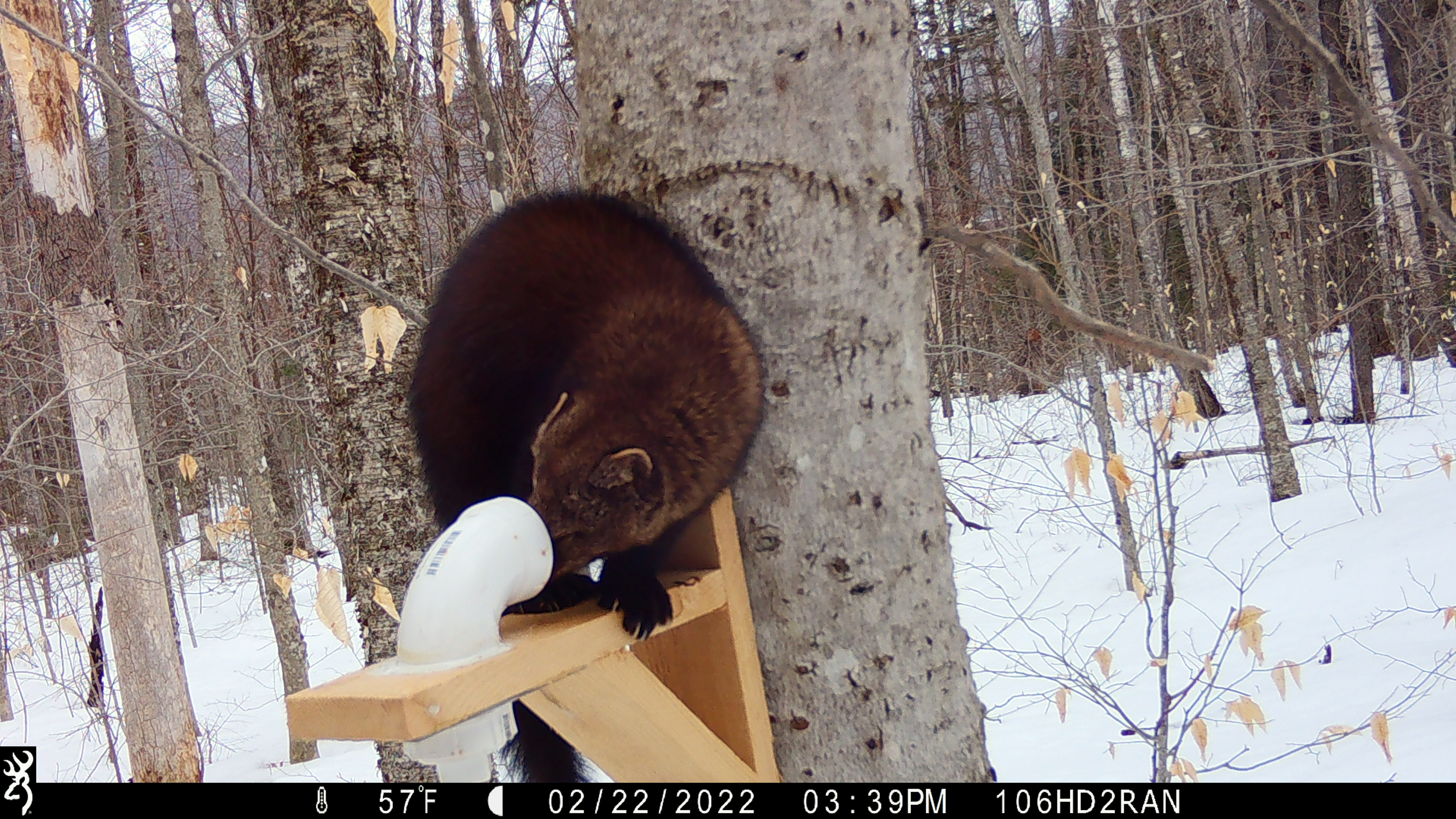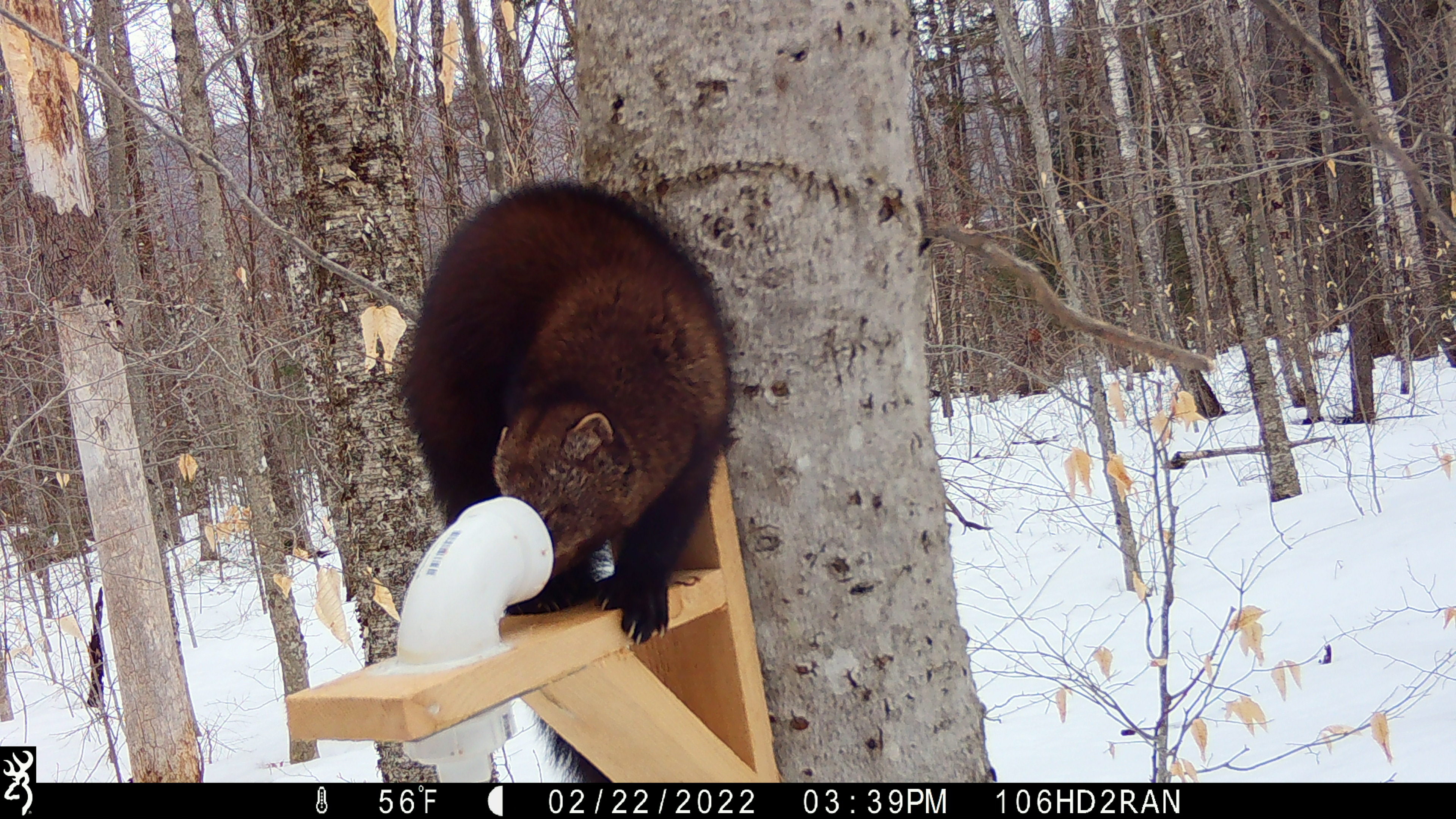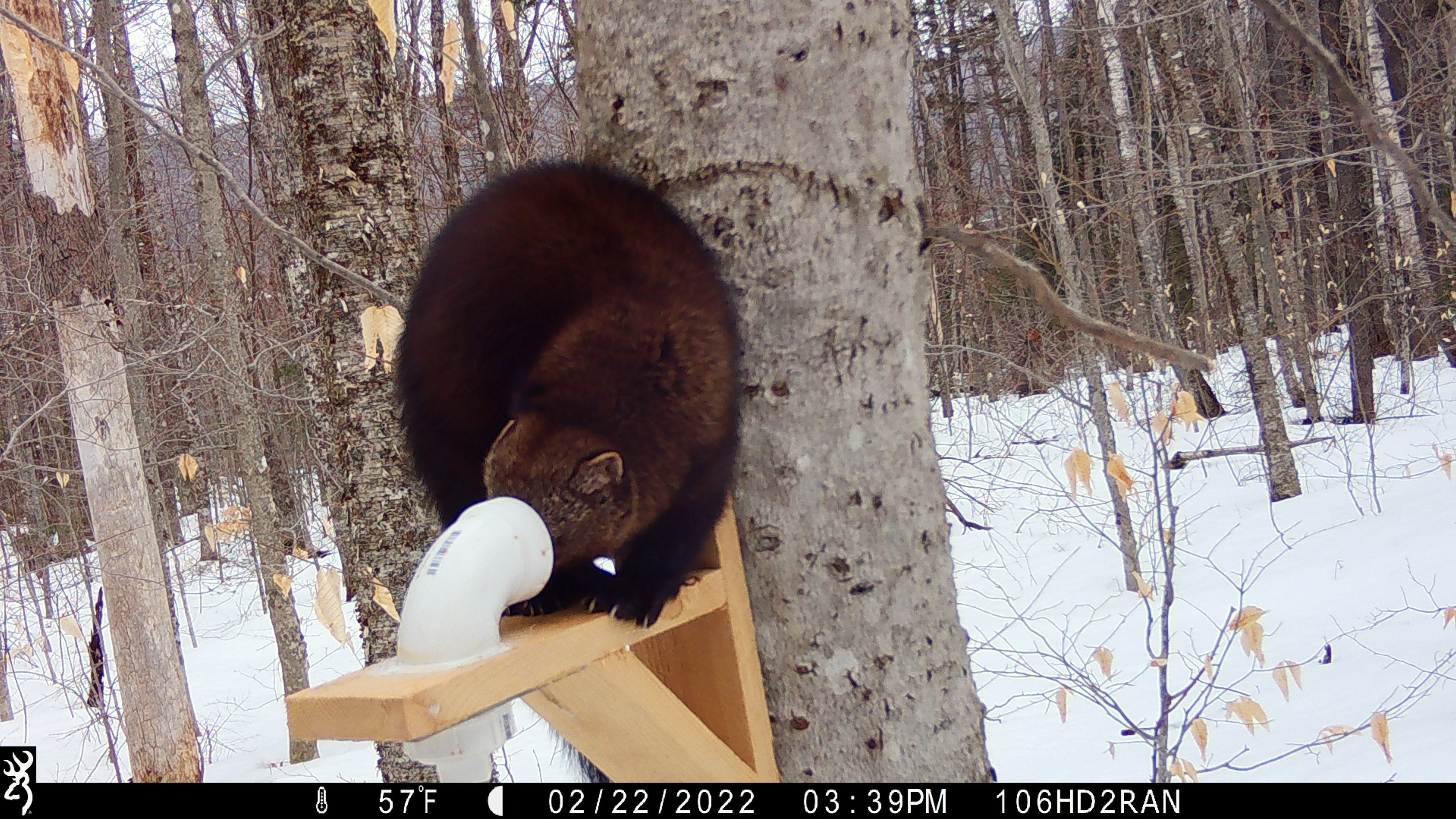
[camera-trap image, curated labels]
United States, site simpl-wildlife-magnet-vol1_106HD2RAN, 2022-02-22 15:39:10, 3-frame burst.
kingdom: Animalia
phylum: Chordata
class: Mammalia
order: Carnivora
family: Mustelidae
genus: Pekania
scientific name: Pekania pennanti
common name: fisher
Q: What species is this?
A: Fisher (Pekania pennanti).